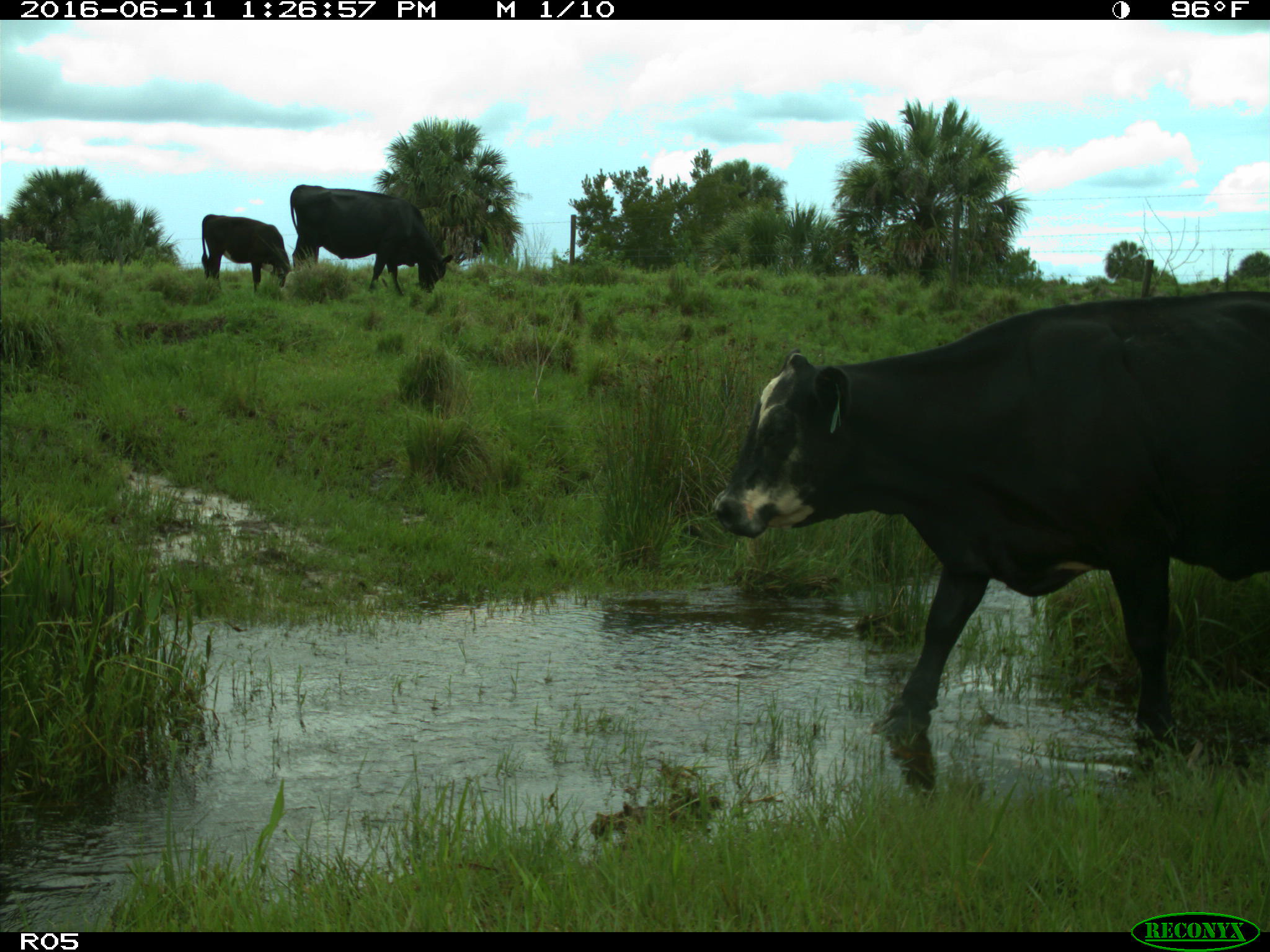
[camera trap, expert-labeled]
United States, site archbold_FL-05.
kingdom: Animalia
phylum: Chordata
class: Mammalia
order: Artiodactyla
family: Bovidae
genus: Bos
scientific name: Bos taurus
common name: domestic cow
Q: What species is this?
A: Bos taurus (domestic cow).